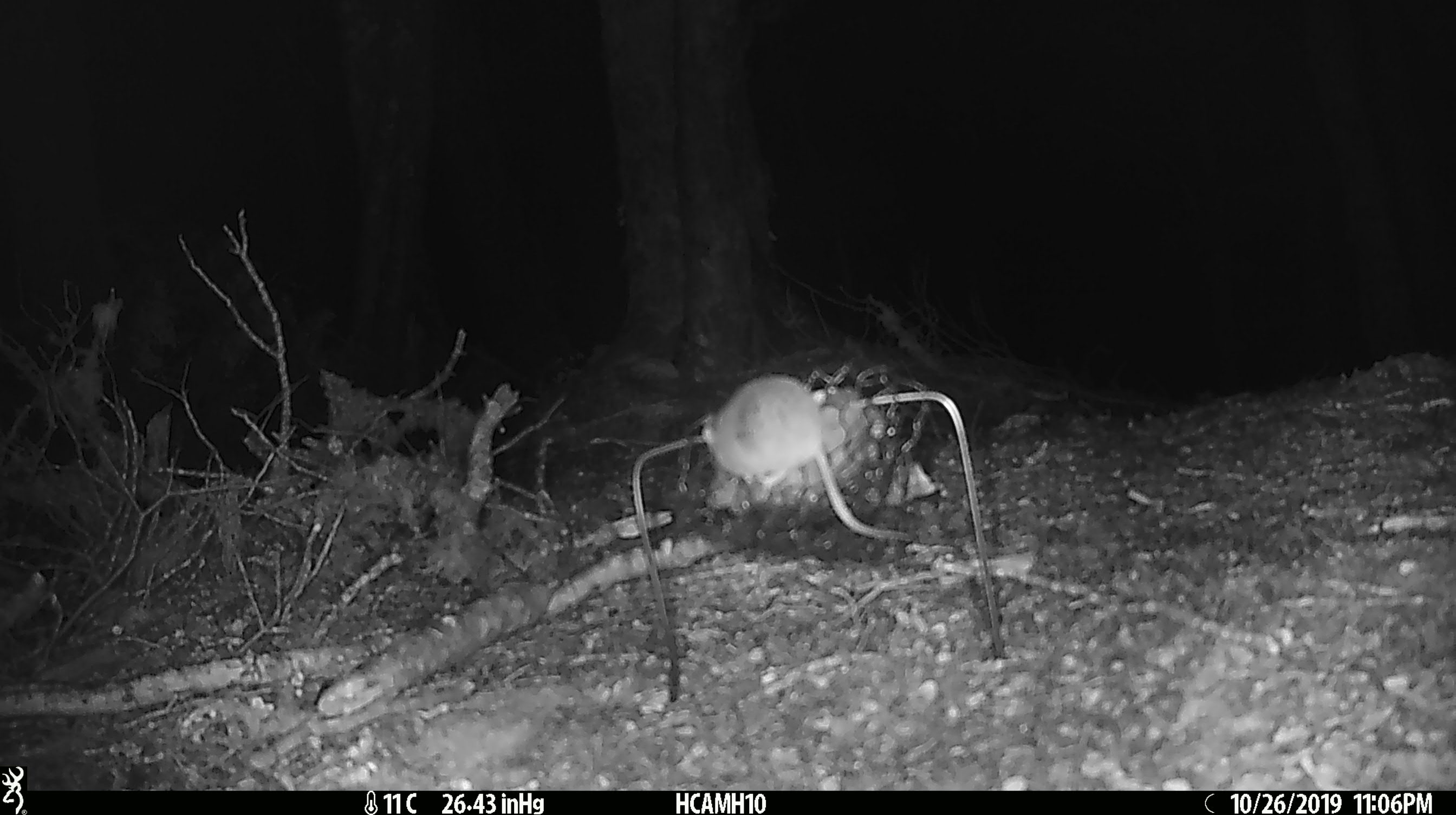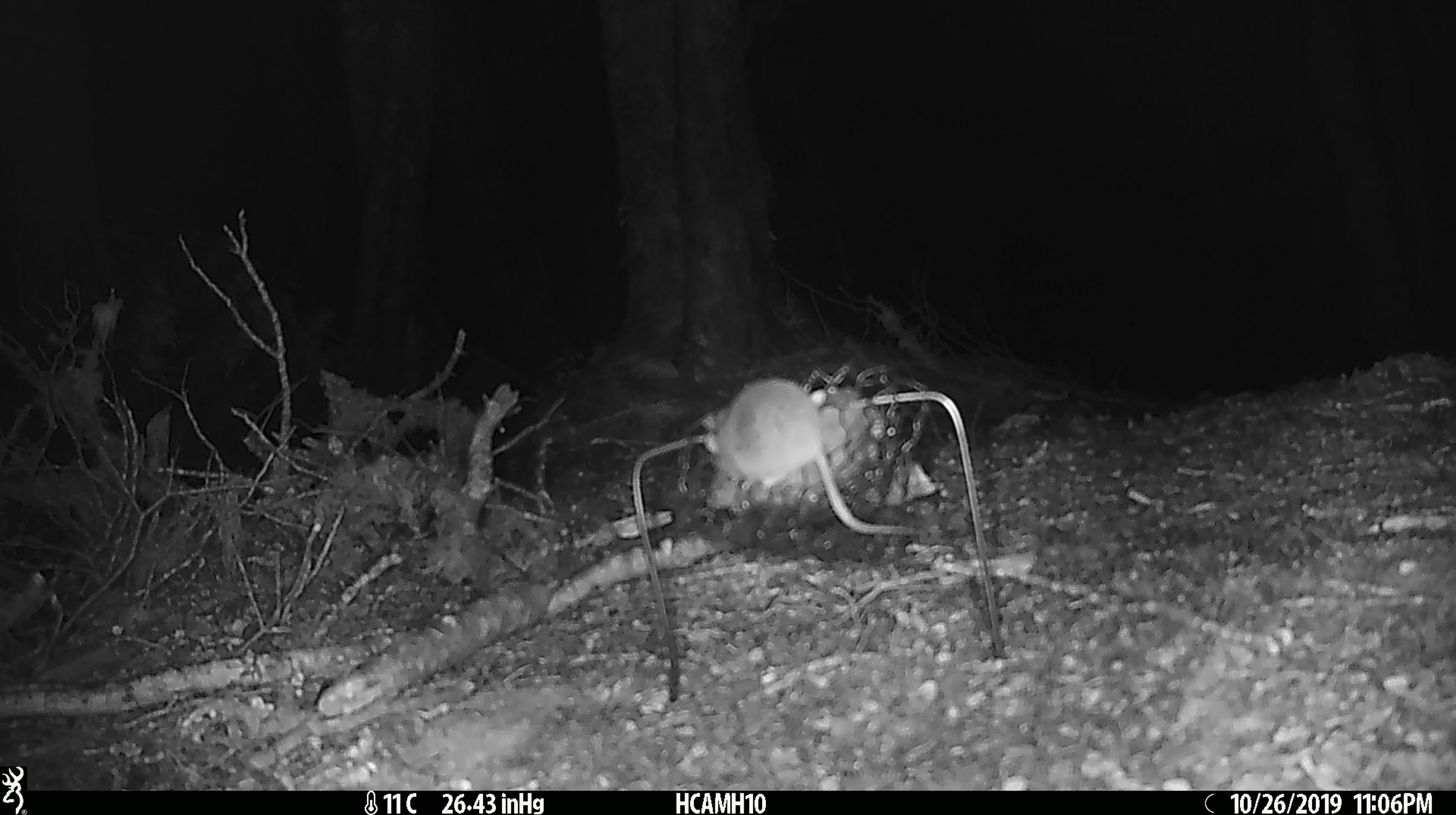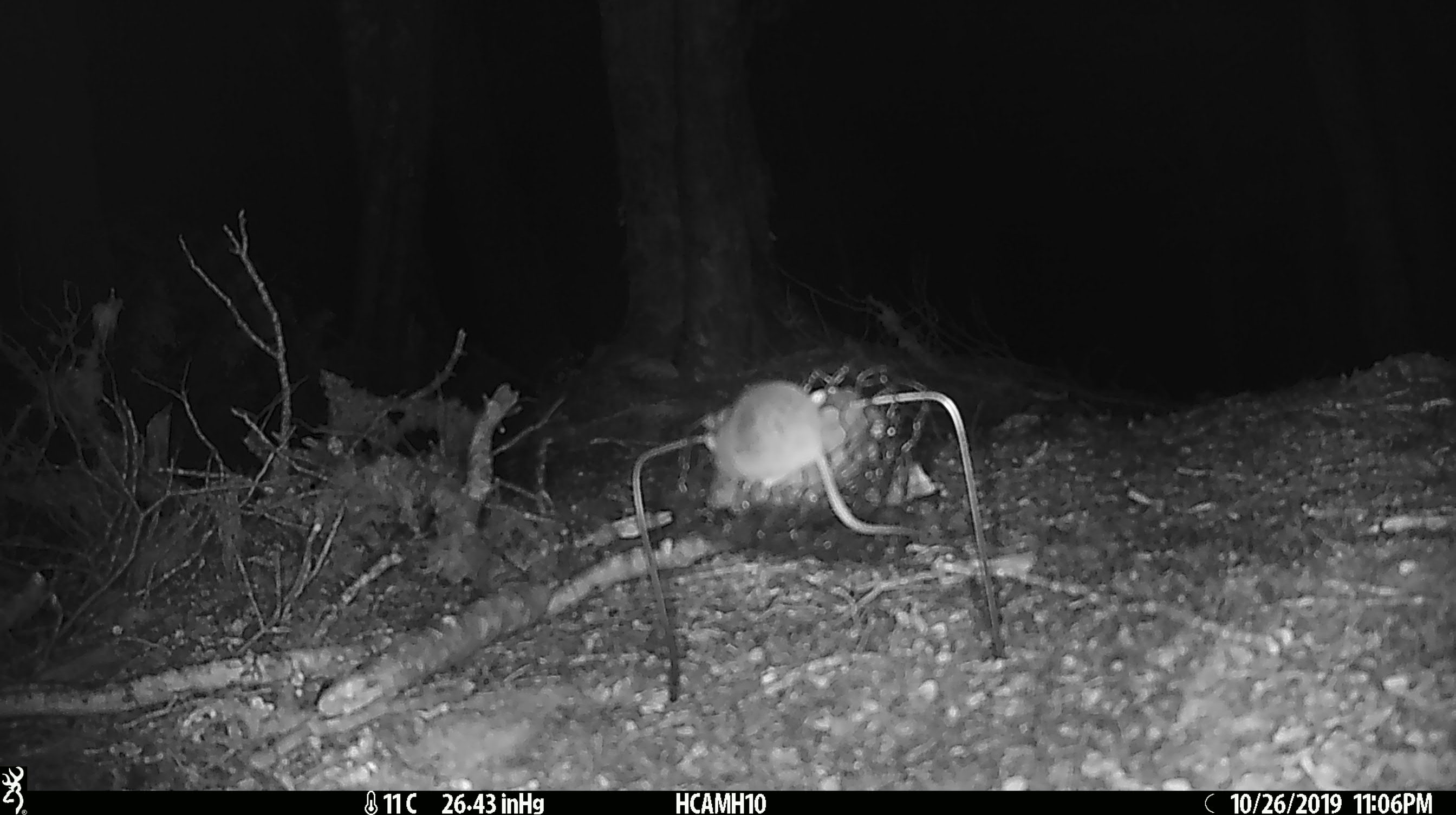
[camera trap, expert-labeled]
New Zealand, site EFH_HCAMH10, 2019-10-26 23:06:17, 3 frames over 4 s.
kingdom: Animalia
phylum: Chordata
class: Mammalia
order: Rodentia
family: Muridae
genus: Mus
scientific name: Mus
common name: mouse